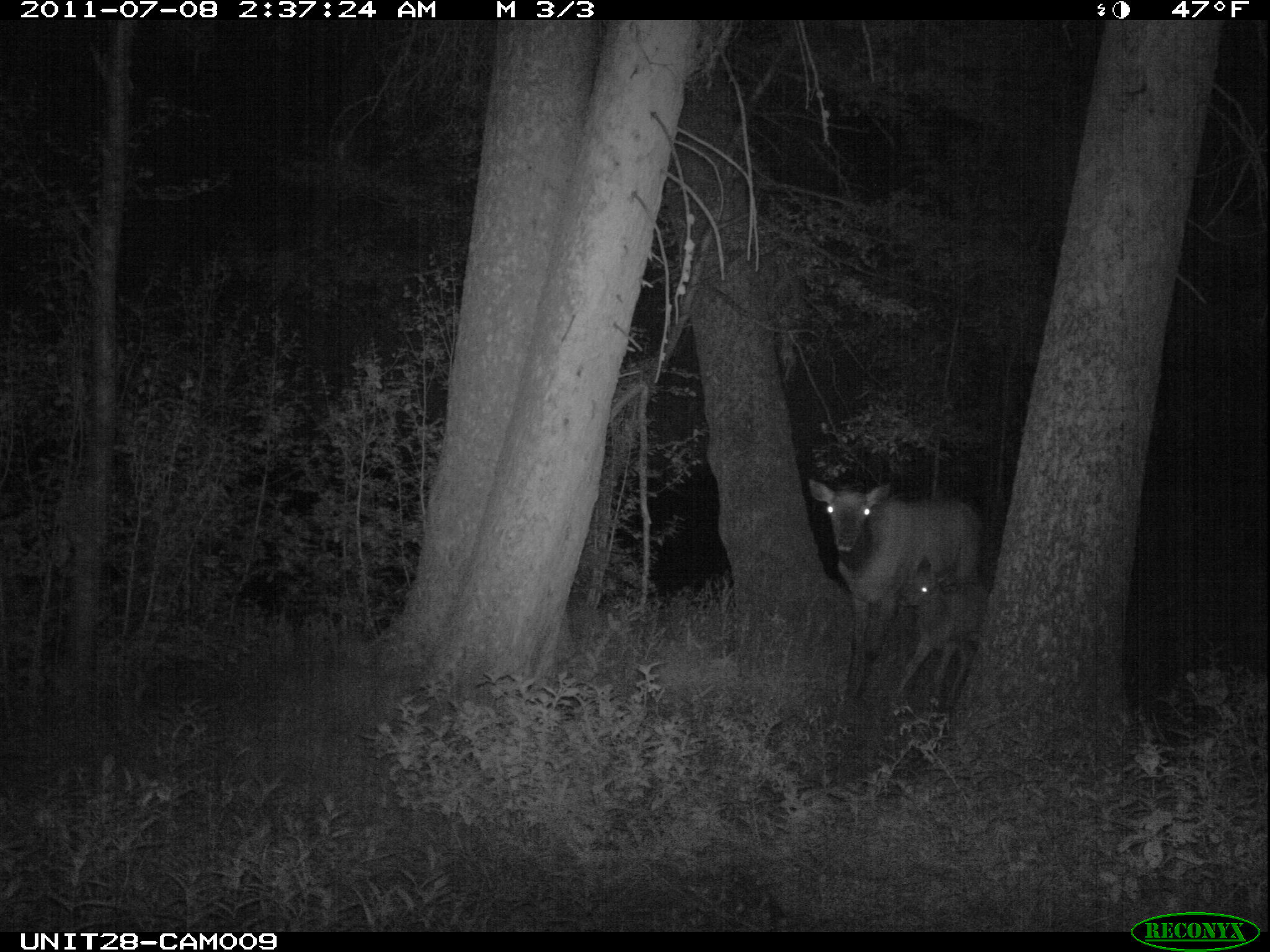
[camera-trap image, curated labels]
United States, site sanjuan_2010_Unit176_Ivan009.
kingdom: Animalia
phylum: Chordata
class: Mammalia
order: Artiodactyla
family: Cervidae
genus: Cervus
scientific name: Cervus elaphus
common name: red deer